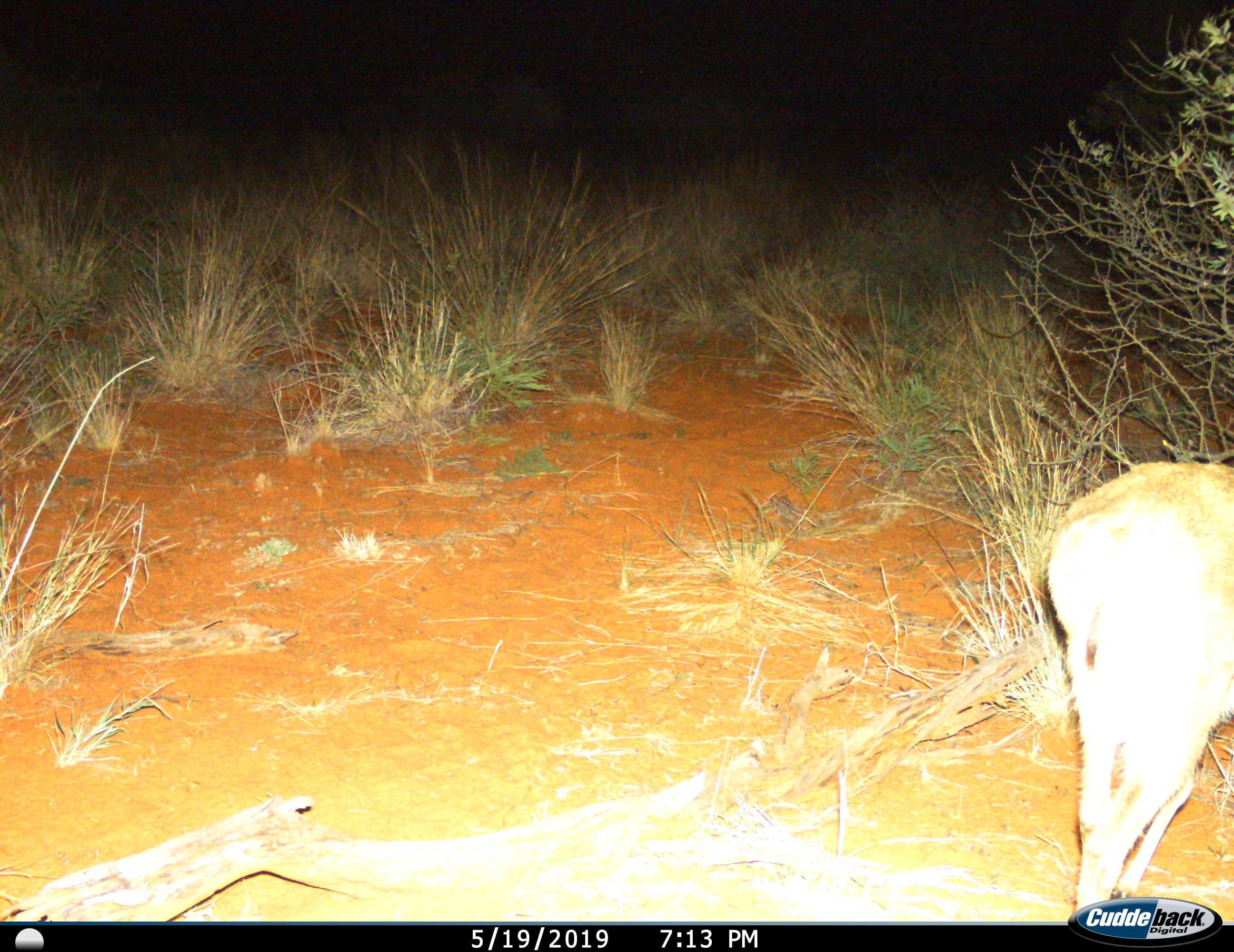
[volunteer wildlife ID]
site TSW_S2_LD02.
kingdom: Animalia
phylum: Chordata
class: Mammalia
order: Artiodactyla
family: Bovidae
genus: Raphicerus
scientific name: Raphicerus campestris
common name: steenbok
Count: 1.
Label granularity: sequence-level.